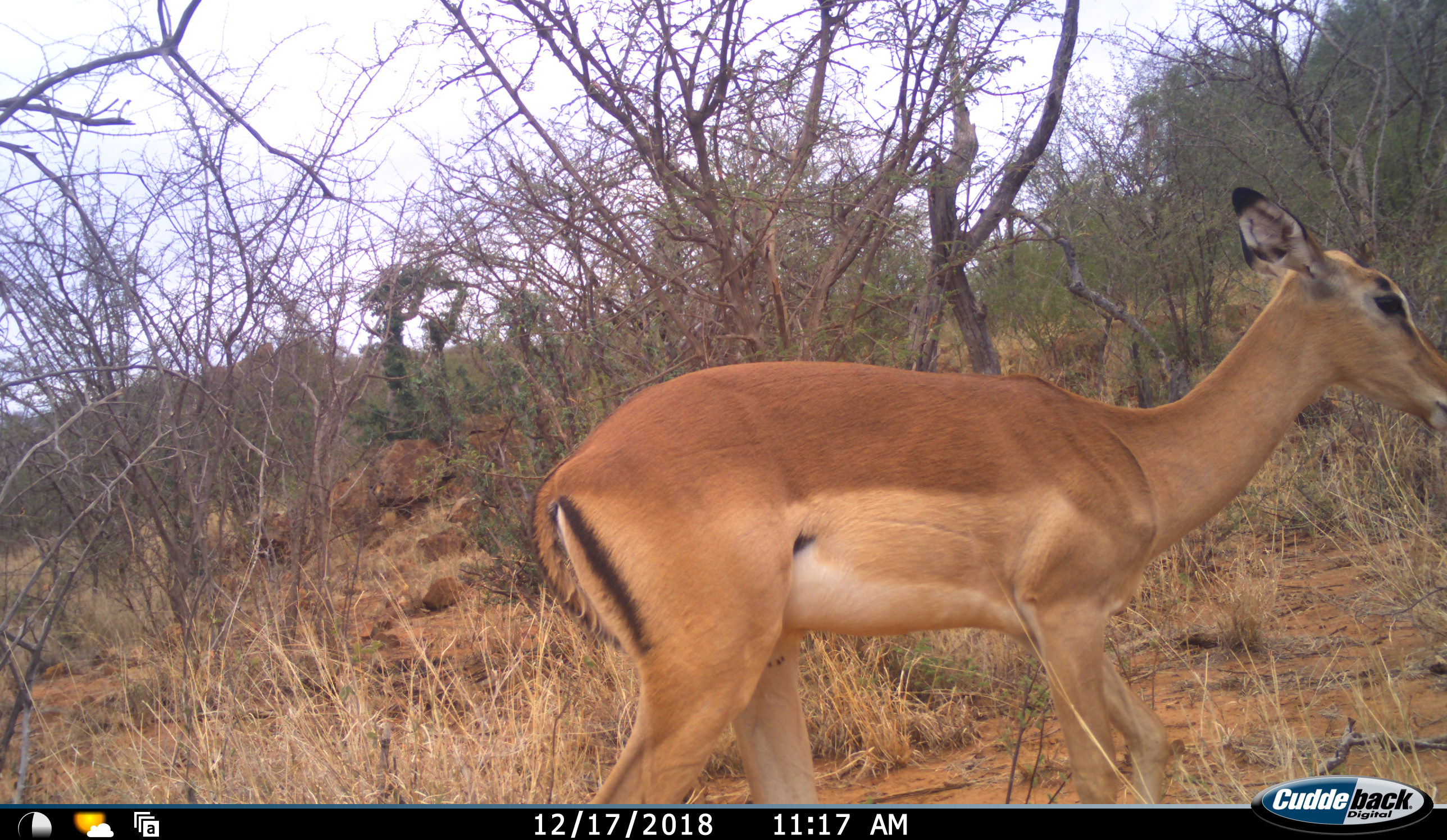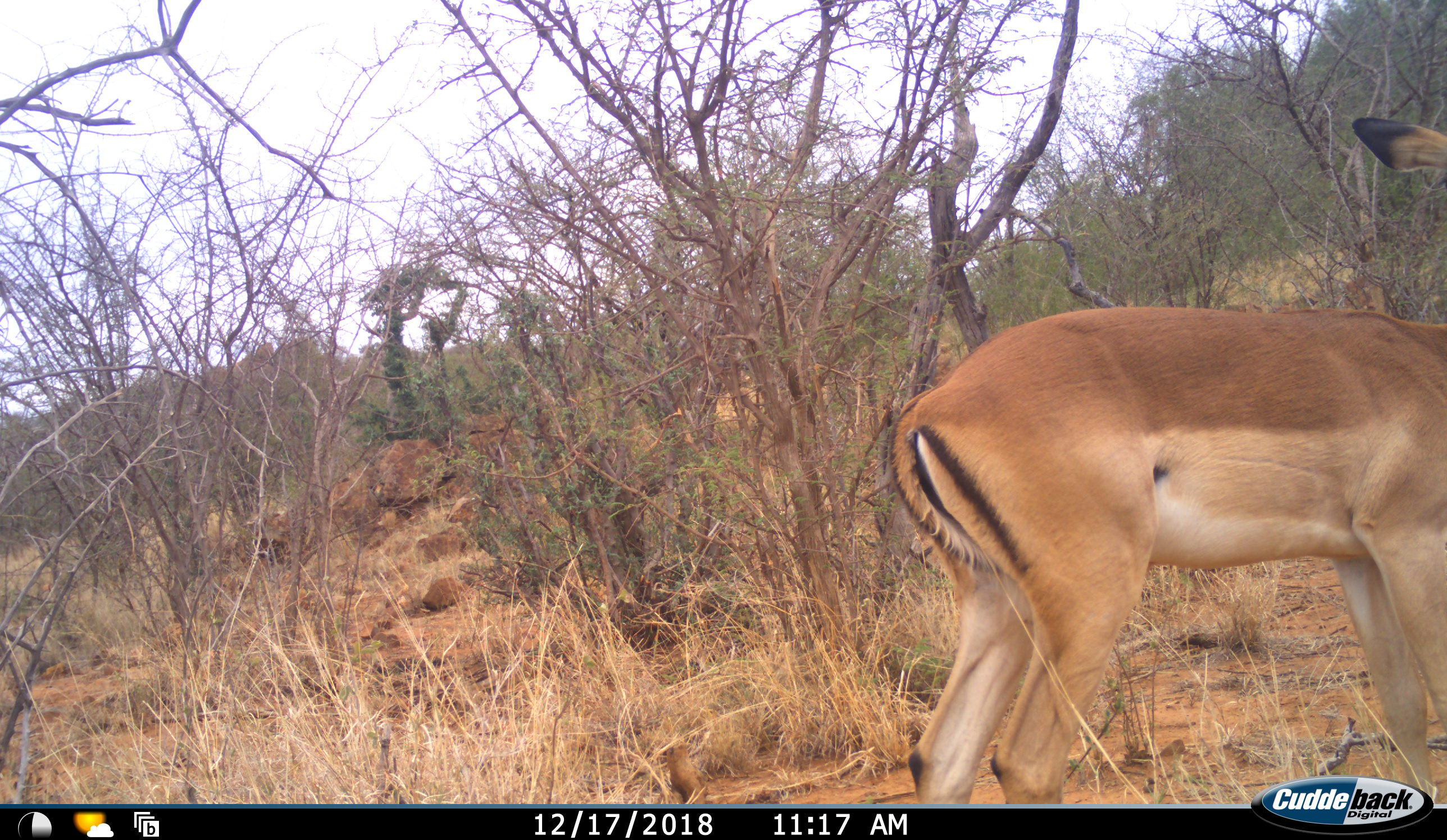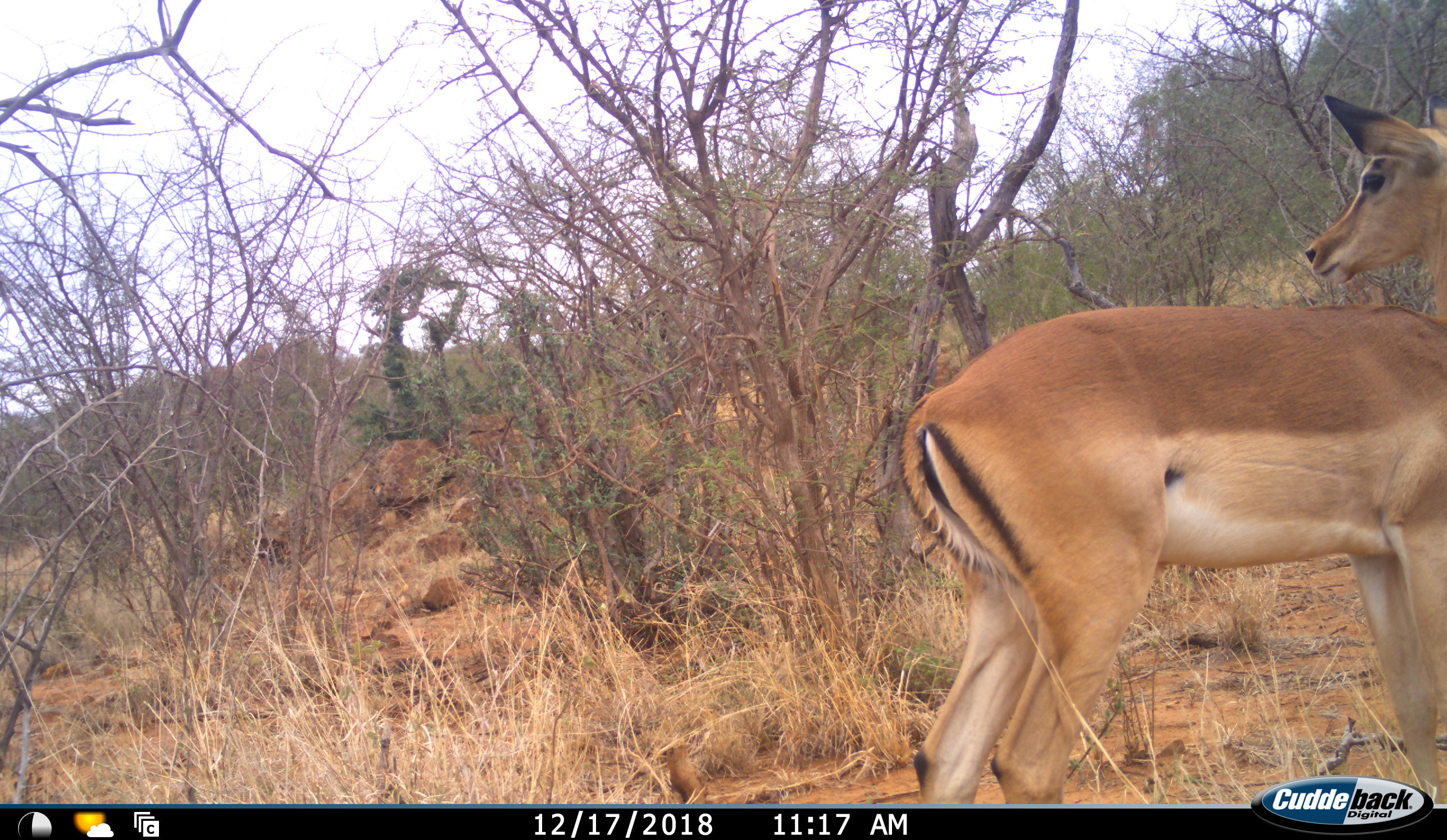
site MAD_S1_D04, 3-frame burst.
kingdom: Animalia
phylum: Chordata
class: Mammalia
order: Artiodactyla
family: Bovidae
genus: Aepyceros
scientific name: Aepyceros melampus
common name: impala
Impala (Aepyceros melampus), count 1. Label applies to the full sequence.